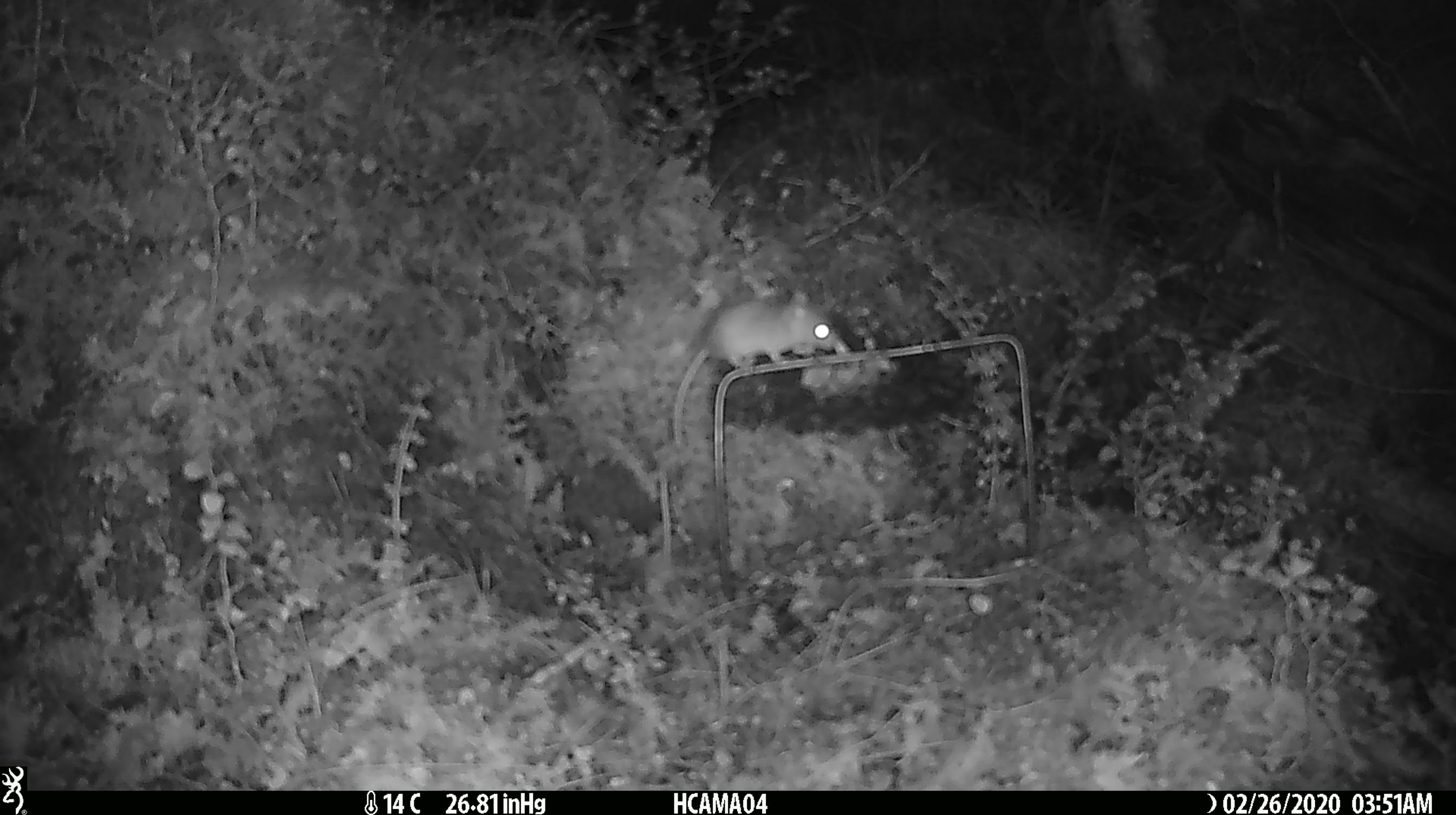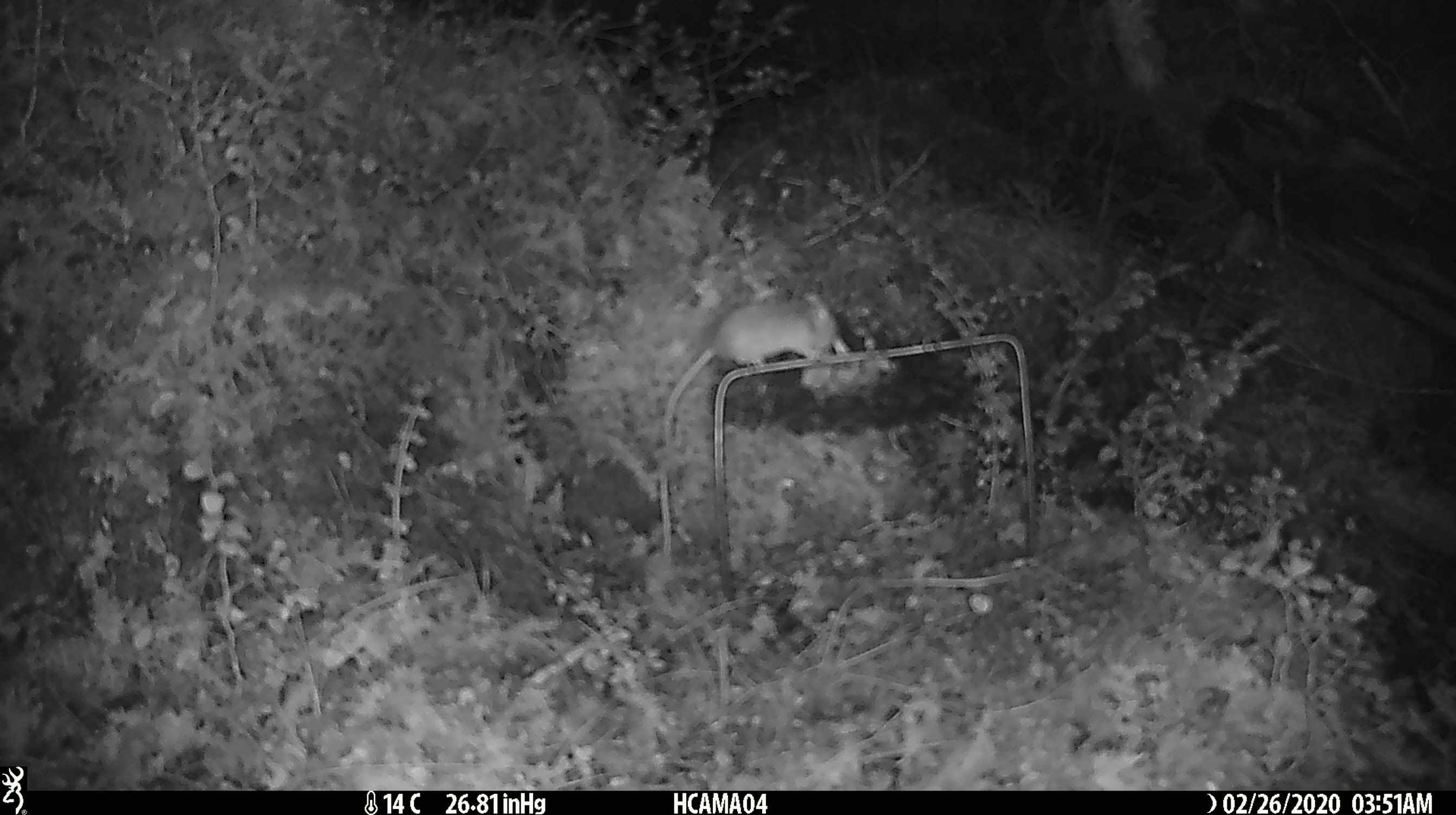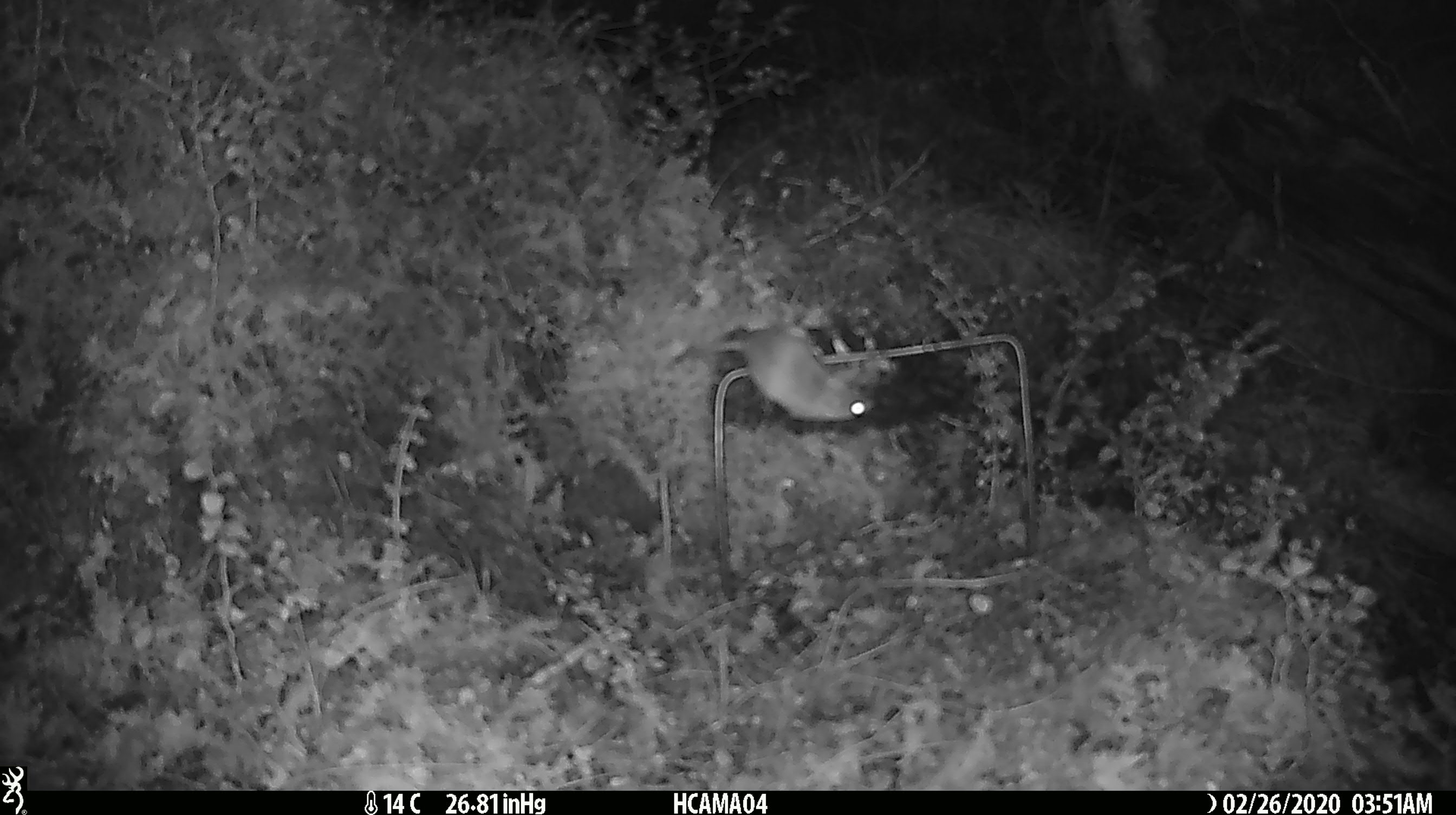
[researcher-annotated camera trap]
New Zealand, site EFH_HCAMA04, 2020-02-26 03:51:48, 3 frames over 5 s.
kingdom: Animalia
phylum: Chordata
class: Mammalia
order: Rodentia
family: Muridae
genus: Mus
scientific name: Mus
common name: mouse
Mouse (Mus).